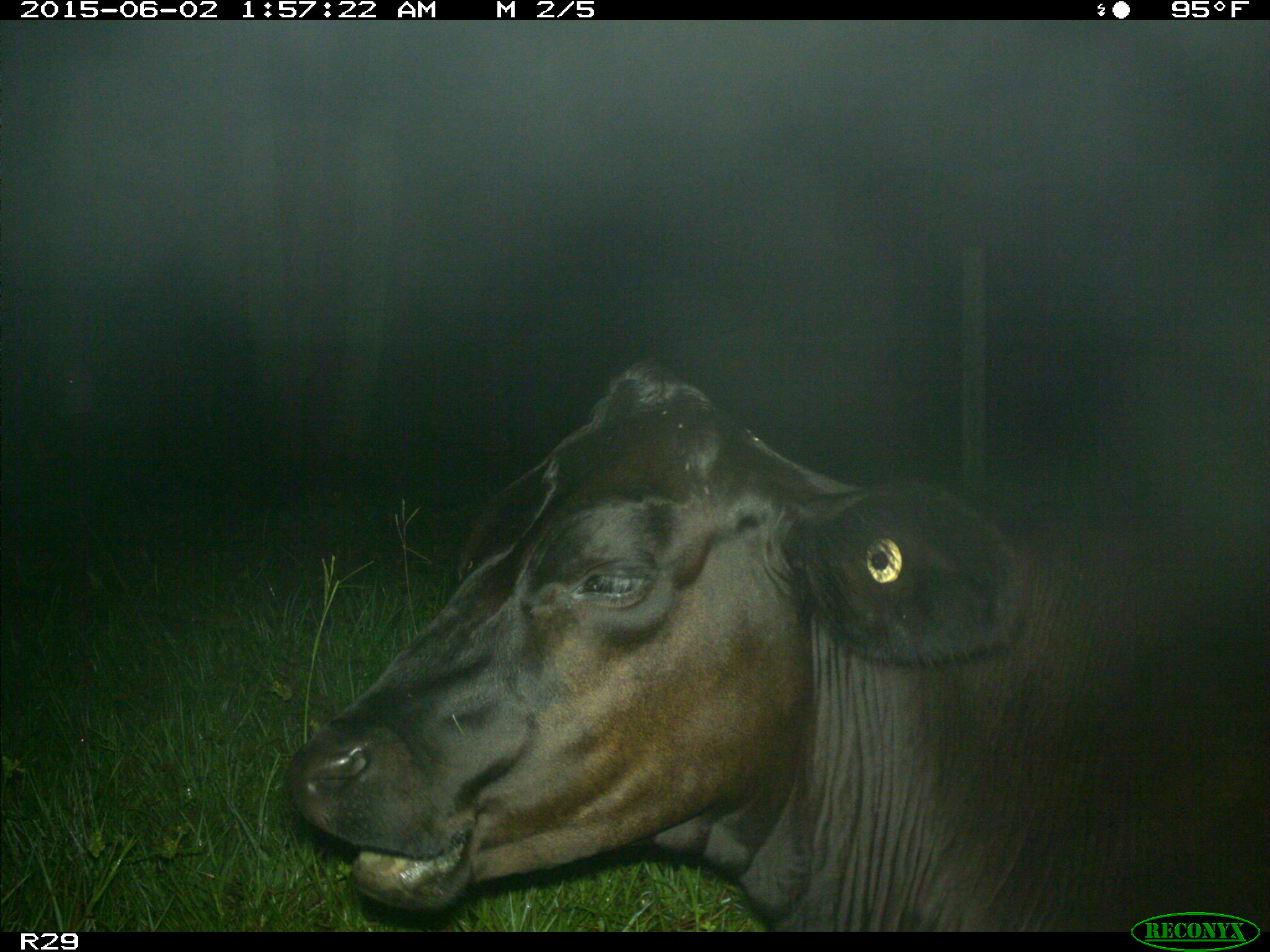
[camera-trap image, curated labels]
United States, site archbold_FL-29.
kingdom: Animalia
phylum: Chordata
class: Mammalia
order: Artiodactyla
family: Bovidae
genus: Bos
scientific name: Bos taurus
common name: domestic cow